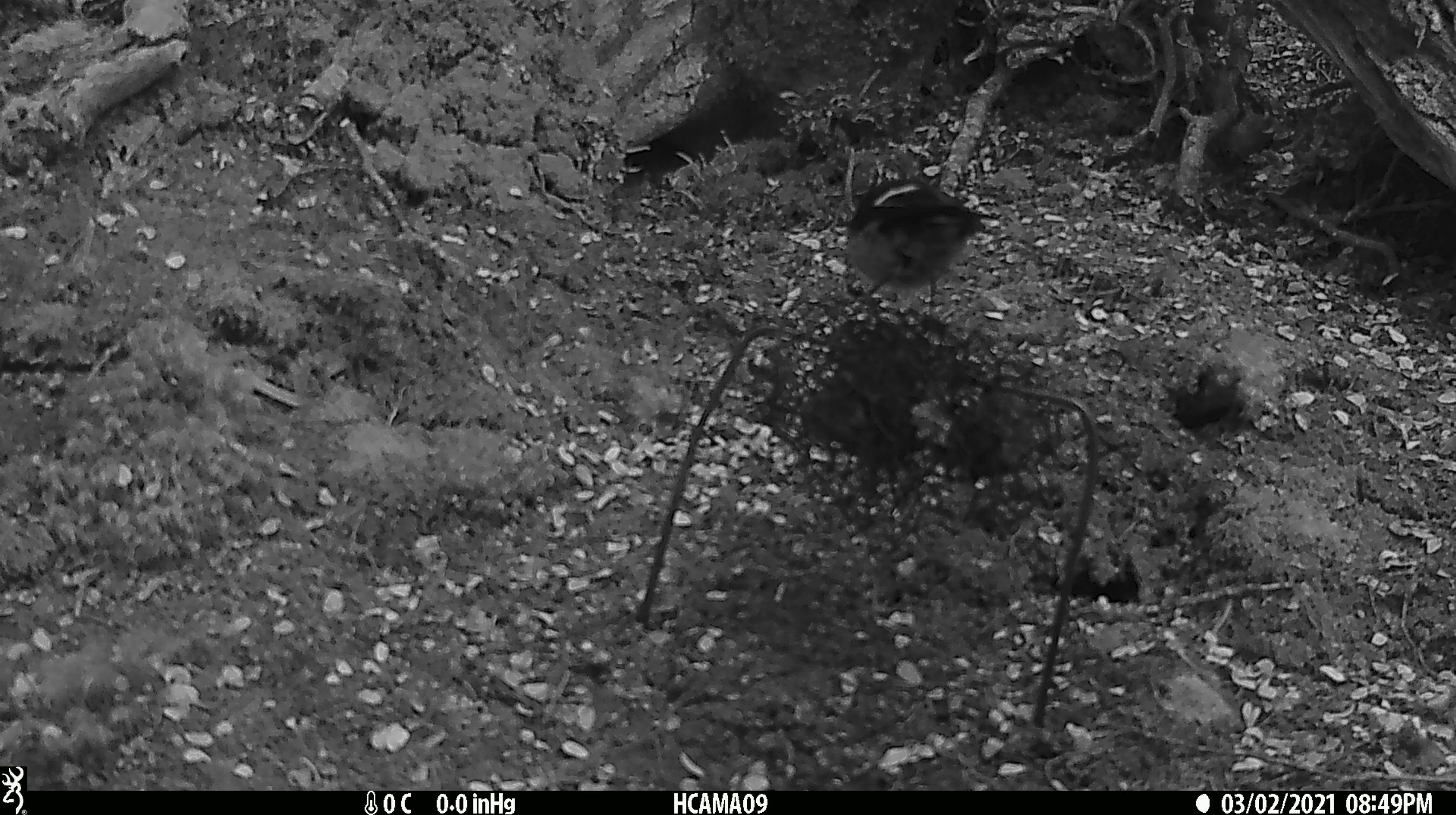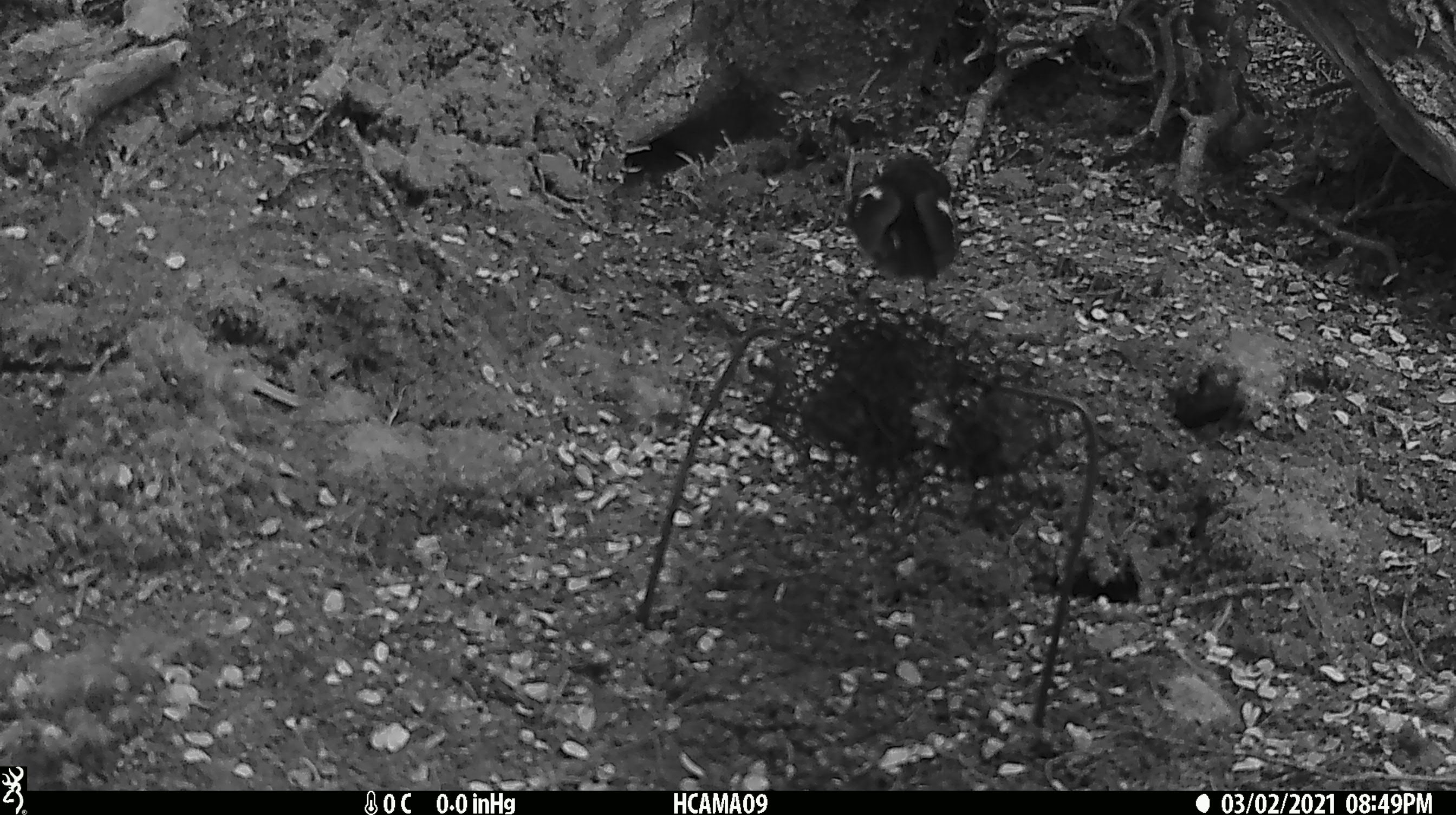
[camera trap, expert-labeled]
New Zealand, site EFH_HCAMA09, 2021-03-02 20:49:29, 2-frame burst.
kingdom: Animalia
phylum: Chordata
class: Aves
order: Passeriformes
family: Petroicidae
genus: Petroica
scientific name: Petroica macrocephala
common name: tomtit